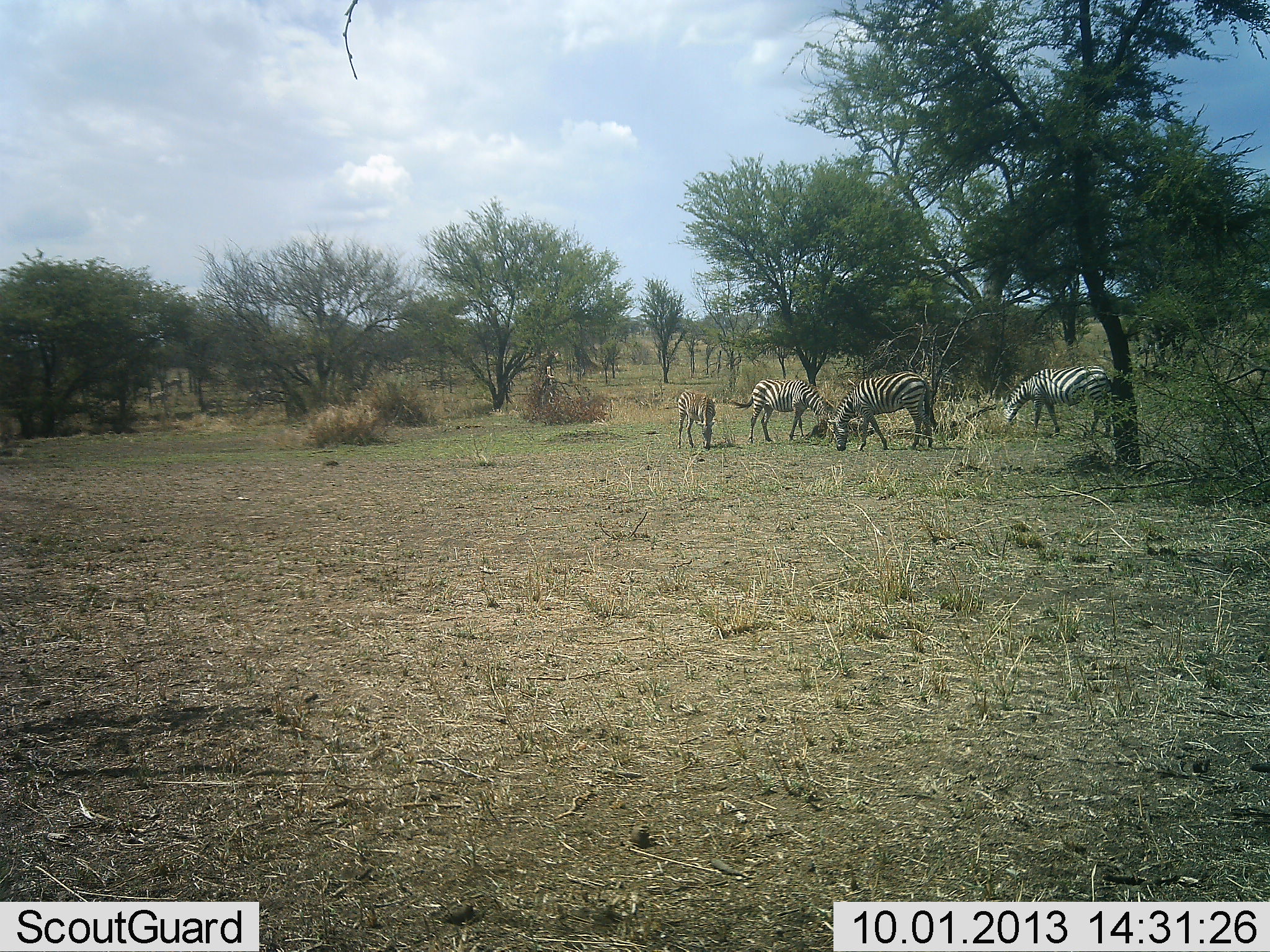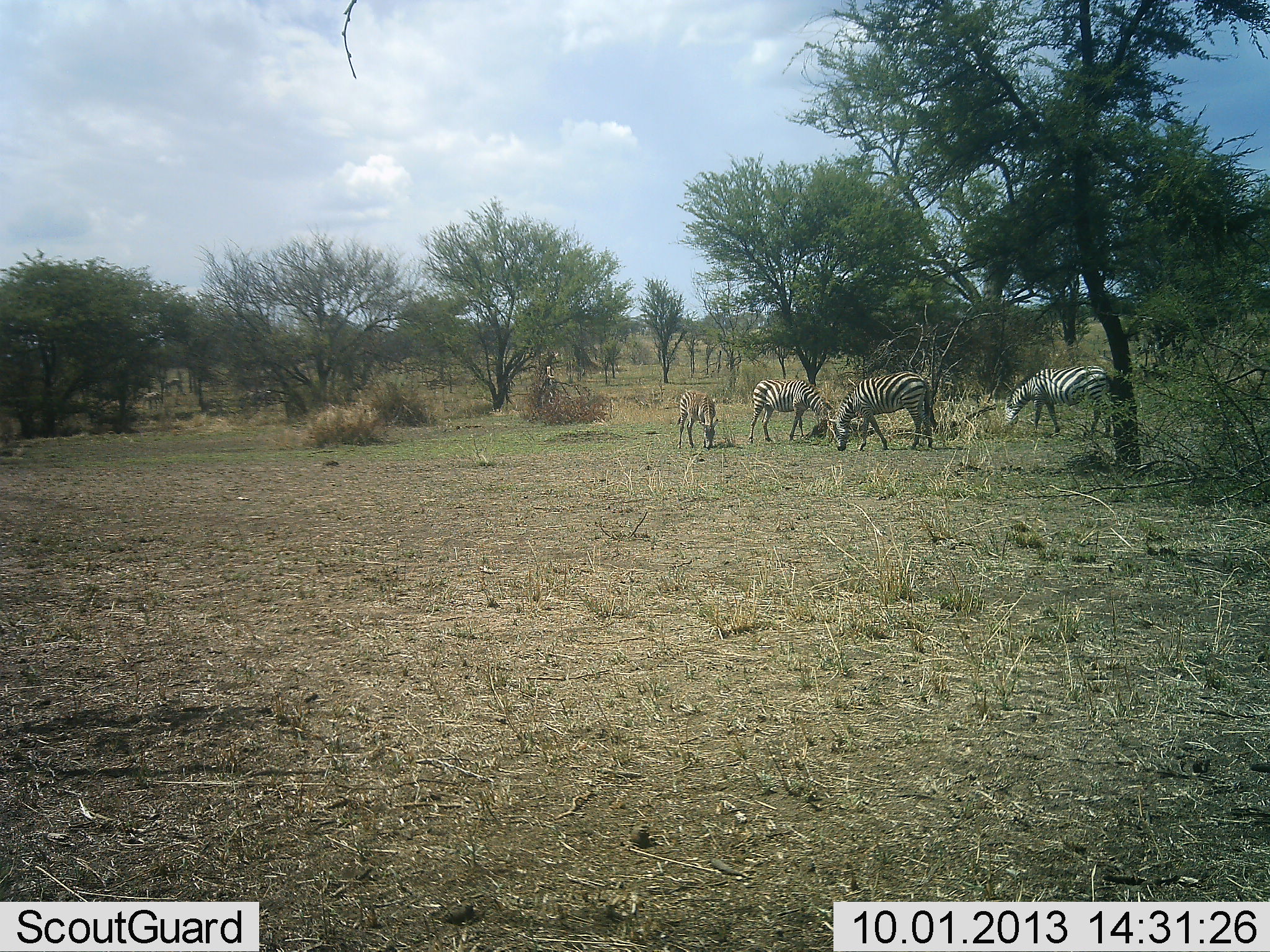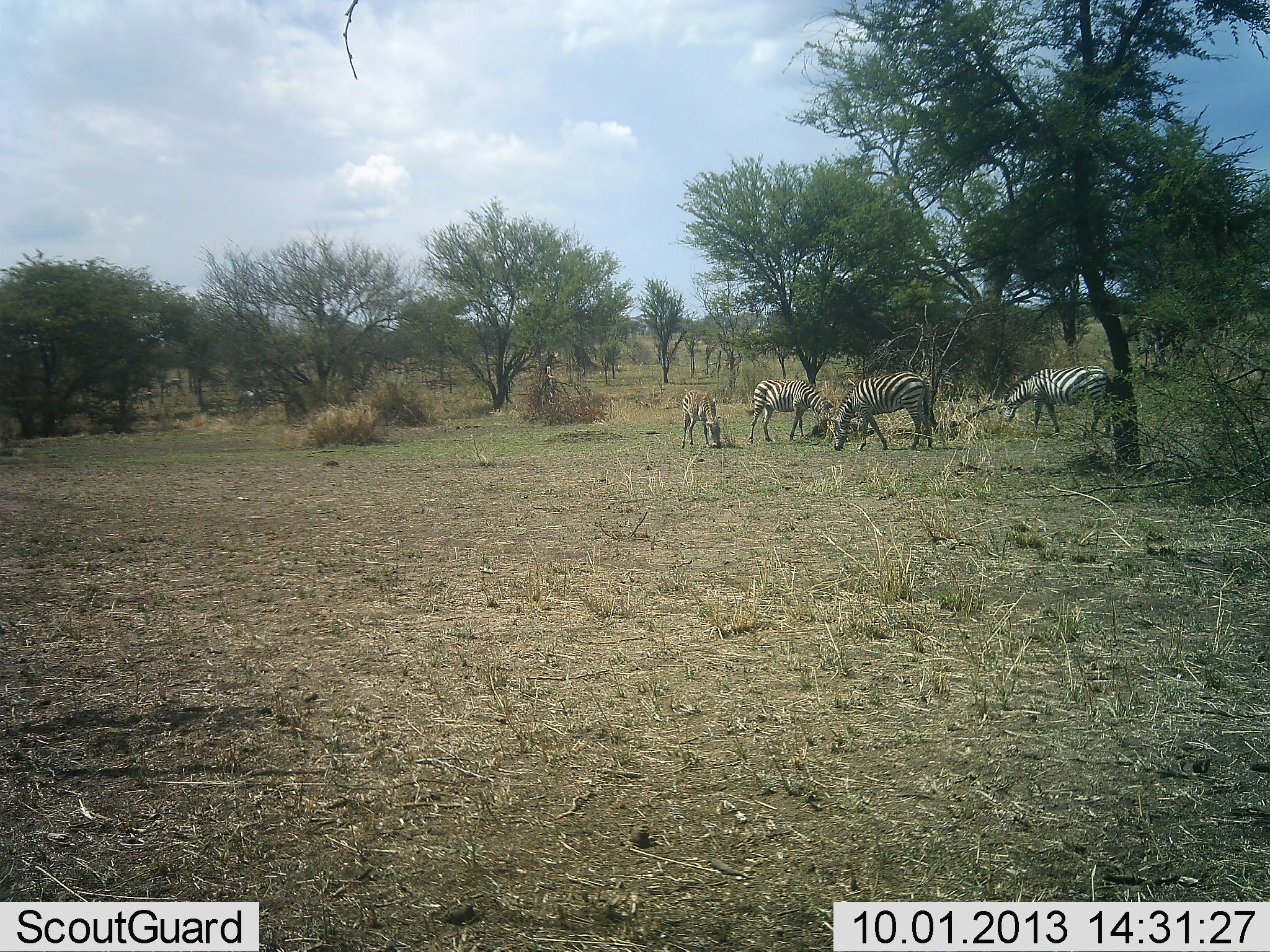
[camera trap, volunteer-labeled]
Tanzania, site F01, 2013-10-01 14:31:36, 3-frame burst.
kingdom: Animalia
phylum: Chordata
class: Mammalia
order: Perissodactyla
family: Equidae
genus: Equus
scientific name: Equus quagga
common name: plains zebra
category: zebra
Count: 4.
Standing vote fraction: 28%.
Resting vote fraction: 3%.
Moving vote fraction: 16%.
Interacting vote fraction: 3%.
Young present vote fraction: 34%.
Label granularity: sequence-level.